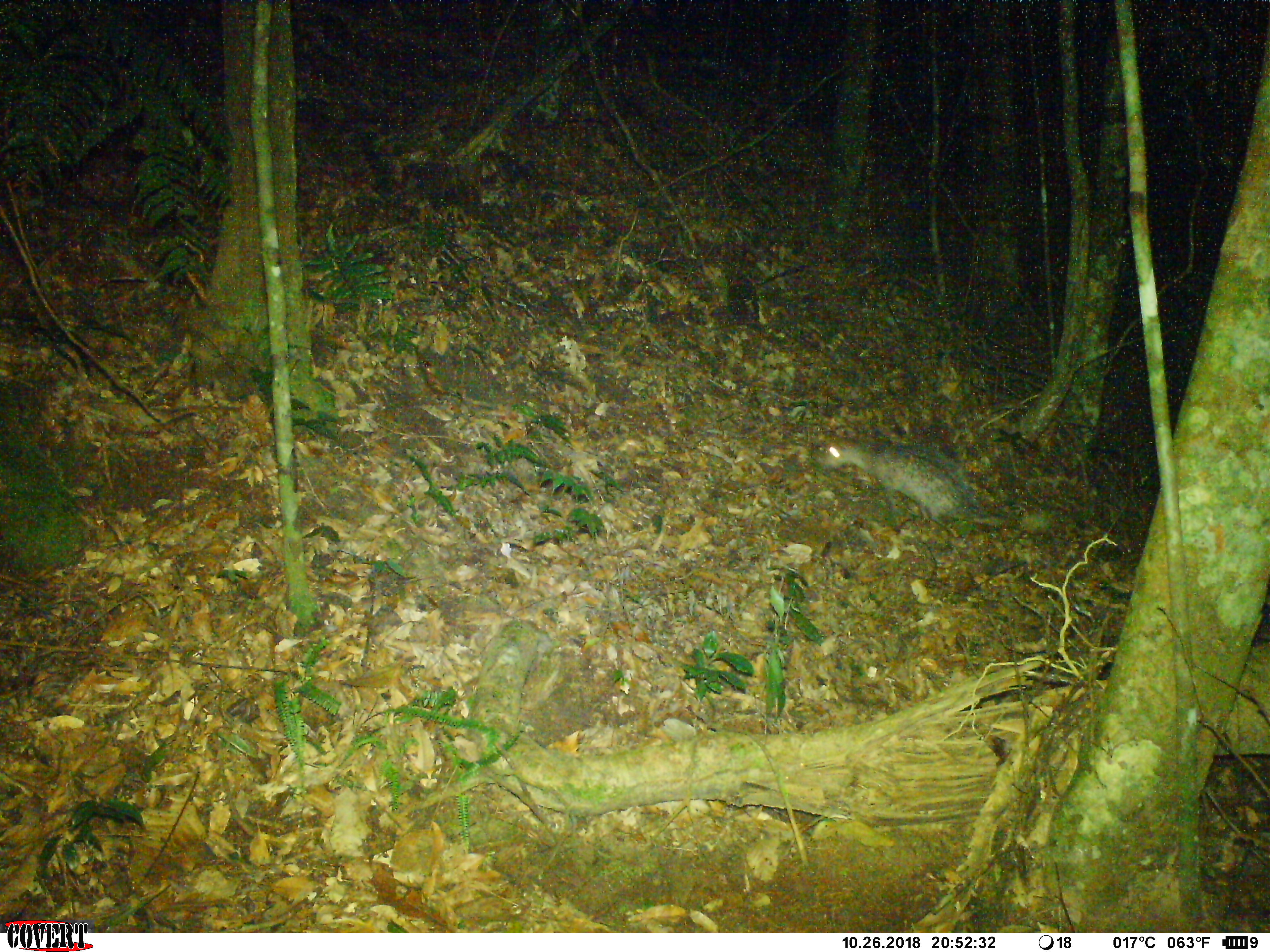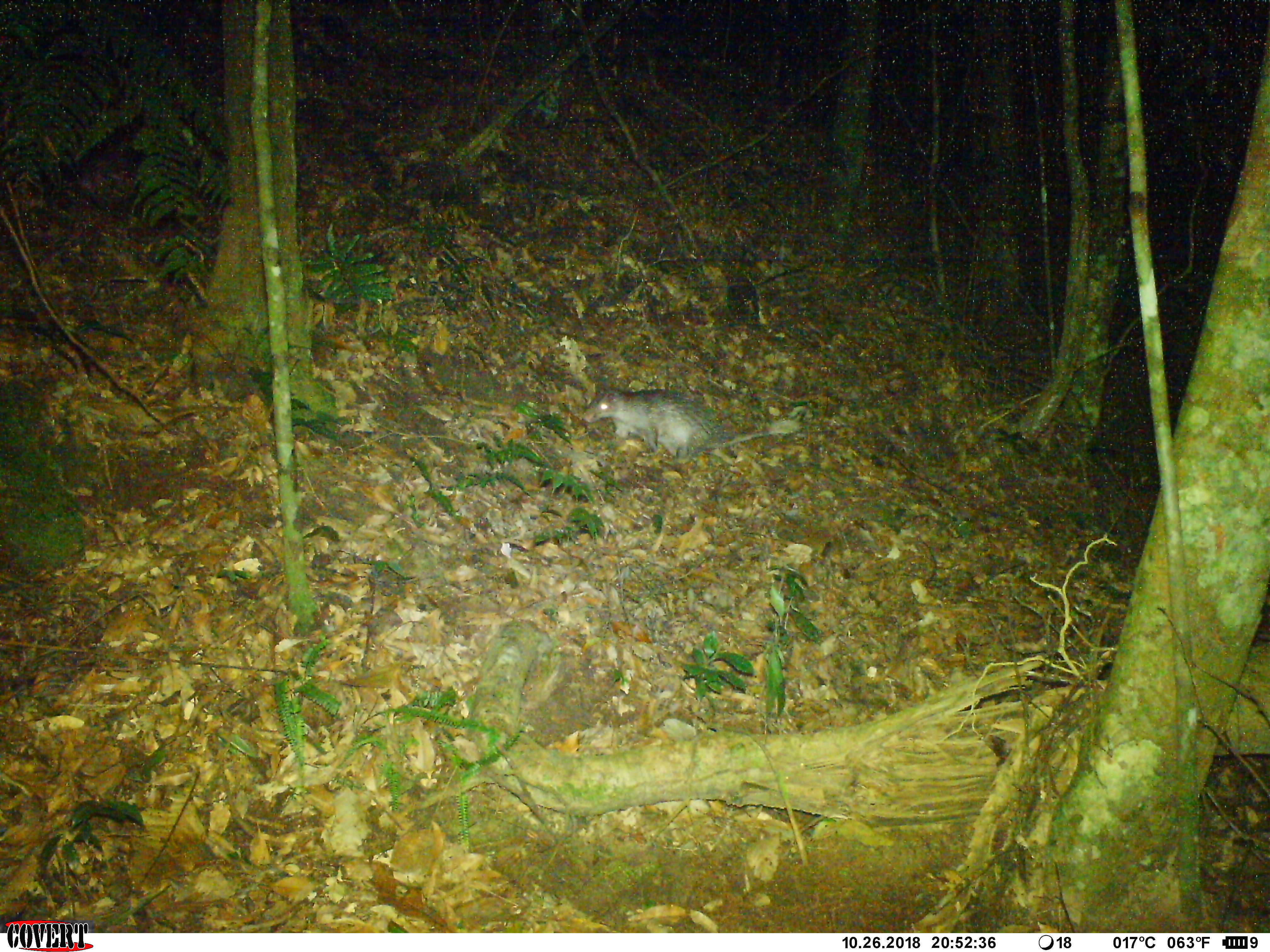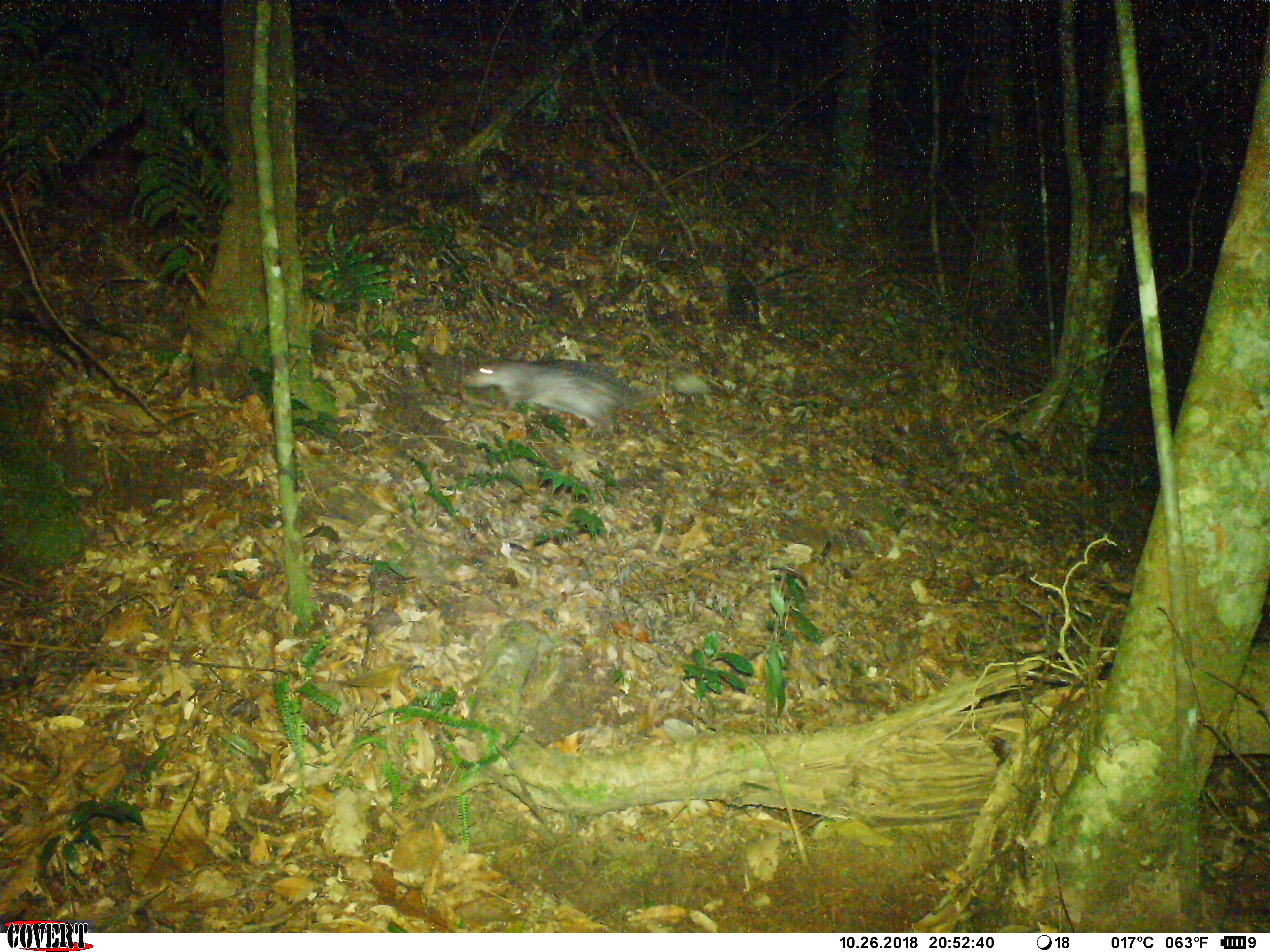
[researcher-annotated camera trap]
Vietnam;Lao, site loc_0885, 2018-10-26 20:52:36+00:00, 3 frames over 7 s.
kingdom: Animalia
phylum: Chordata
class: Mammalia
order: Rodentia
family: Hystricidae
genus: Atherurus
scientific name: Atherurus macrourus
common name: asiatic brush-tailed porcupine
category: asiatic brush tailed porcupine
Asiatic brush tailed porcupine (asiatic brush-tailed porcupine) (Atherurus macrourus). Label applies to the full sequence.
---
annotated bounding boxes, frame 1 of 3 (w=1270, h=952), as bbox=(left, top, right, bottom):
asiatic brush tailed porcupine: bbox=(810, 435, 1054, 538)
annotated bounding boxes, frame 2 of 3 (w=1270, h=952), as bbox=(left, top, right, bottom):
asiatic brush tailed porcupine: bbox=(580, 385, 807, 466)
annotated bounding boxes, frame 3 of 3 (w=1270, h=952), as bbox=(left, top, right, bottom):
asiatic brush tailed porcupine: bbox=(457, 359, 713, 438)